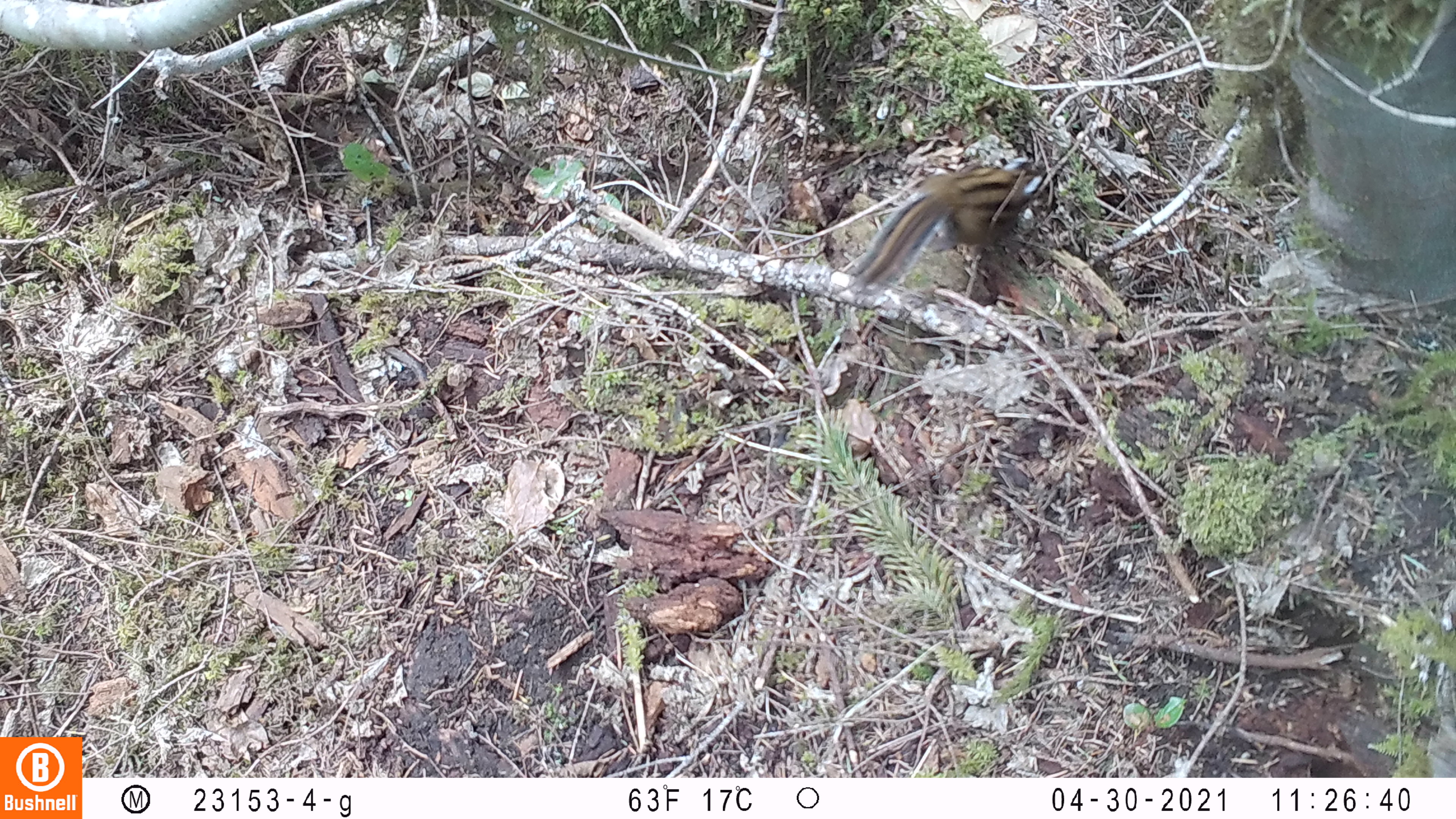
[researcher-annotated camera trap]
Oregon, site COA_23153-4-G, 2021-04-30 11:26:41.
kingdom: Animalia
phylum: Chordata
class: Mammalia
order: Rodentia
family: Sciuridae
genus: Neotamias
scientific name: Neotamias townsendii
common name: townsend's chipmunk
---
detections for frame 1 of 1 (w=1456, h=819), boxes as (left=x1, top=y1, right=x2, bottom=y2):
townsend's chipmunk: (left=841, top=143, right=1053, bottom=303)